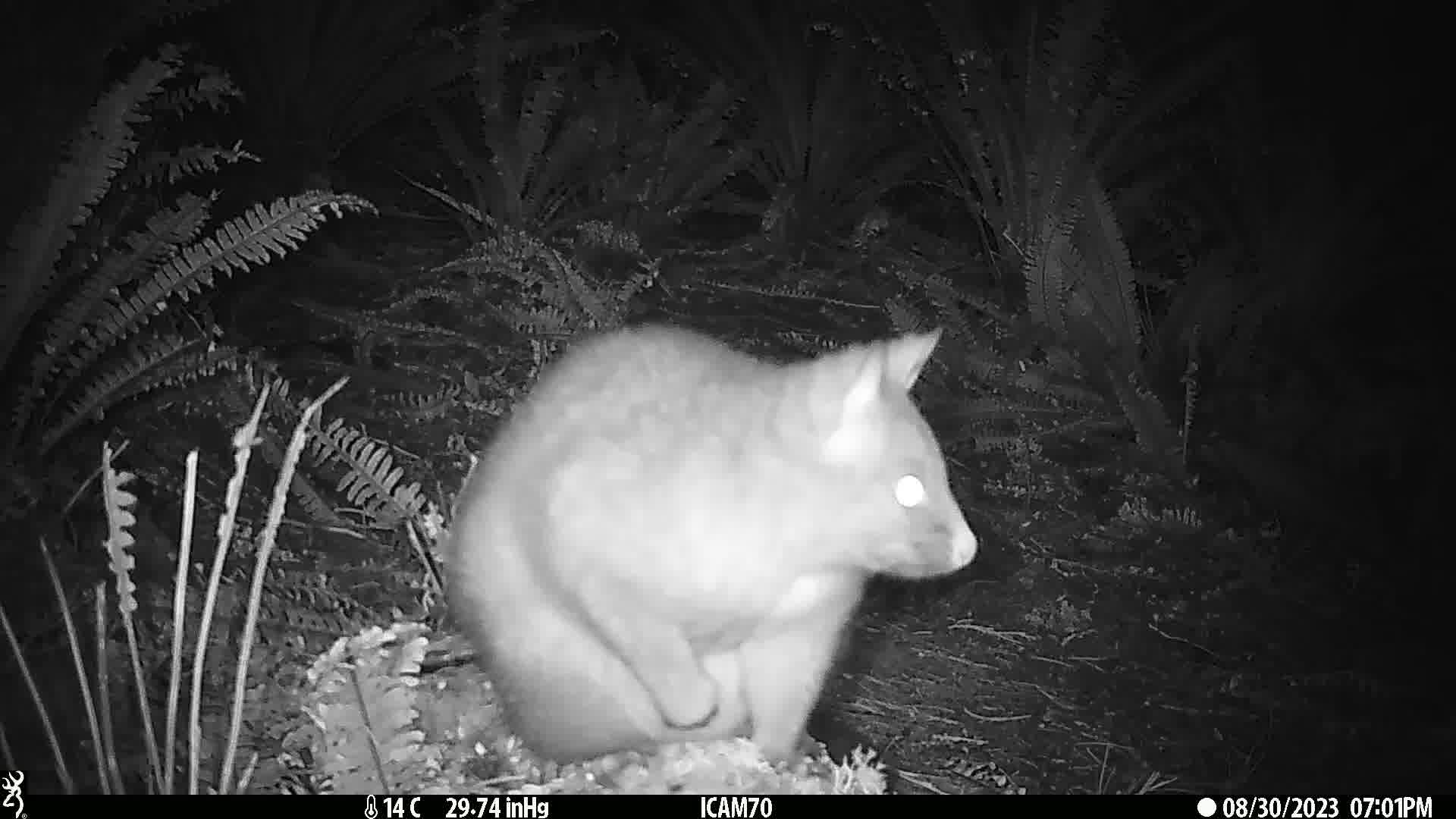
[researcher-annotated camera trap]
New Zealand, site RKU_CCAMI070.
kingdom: Animalia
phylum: Chordata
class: Mammalia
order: Diprotodontia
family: Phalangeridae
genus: Trichosurus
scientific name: Trichosurus vulpecula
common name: common brushtail possum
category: possum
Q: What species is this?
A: Possum (common brushtail possum) (Trichosurus vulpecula).